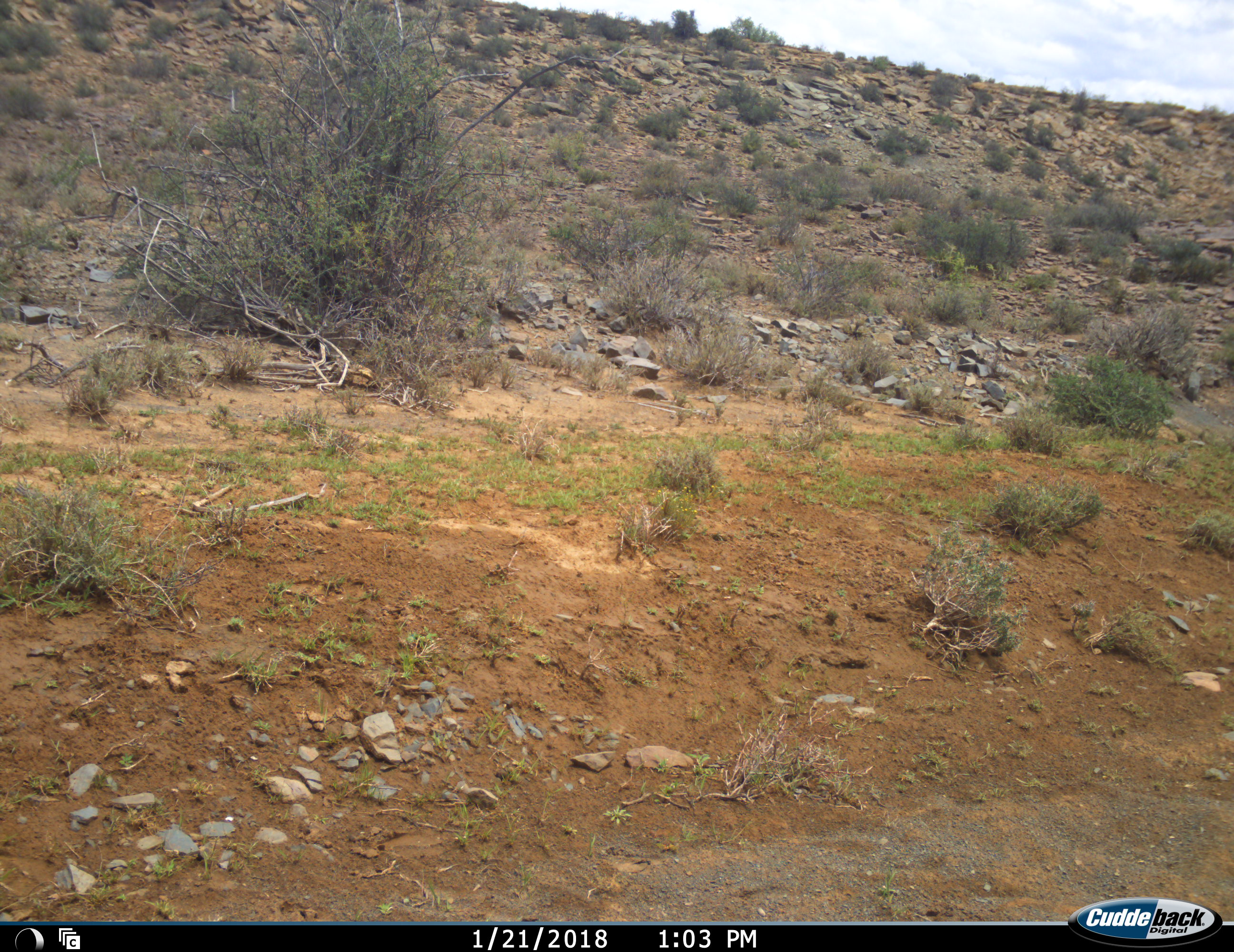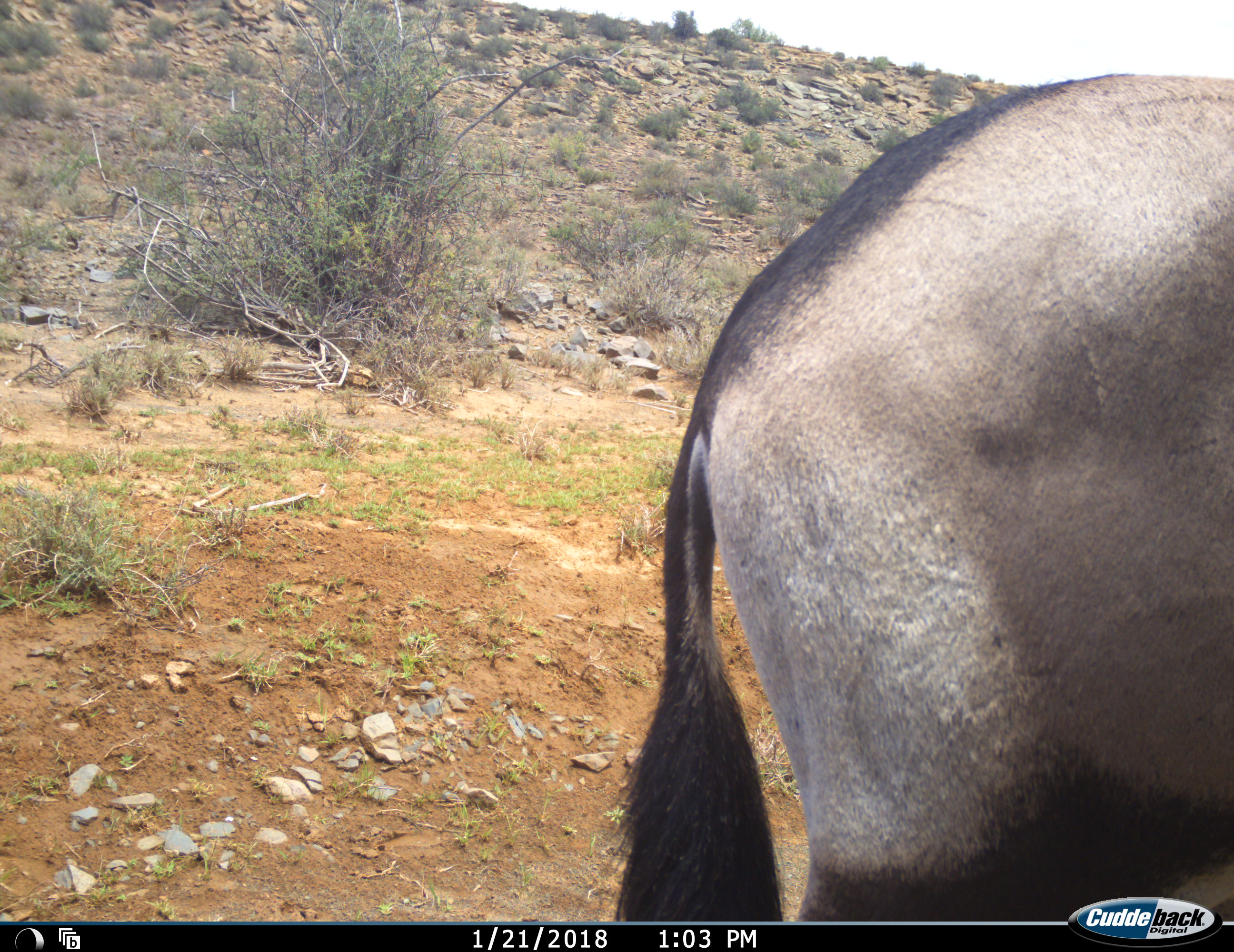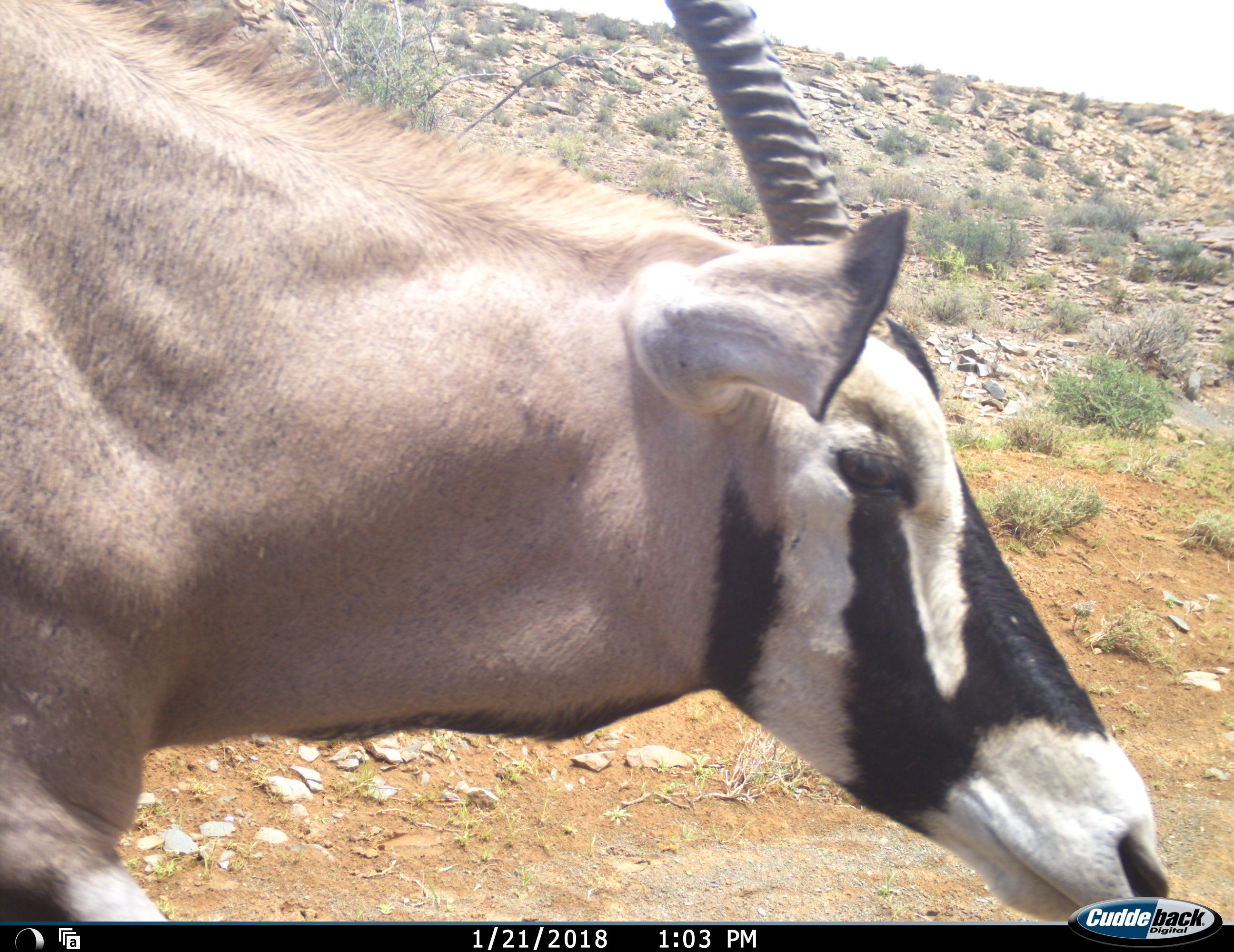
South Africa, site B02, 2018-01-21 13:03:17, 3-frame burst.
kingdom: Animalia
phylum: Chordata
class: Mammalia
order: Artiodactyla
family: Bovidae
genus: Oryx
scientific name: Oryx gazella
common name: gemsbok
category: gemsbokoryx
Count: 1.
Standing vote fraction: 11%.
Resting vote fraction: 0%.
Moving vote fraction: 89%.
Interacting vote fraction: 0%.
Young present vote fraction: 0%.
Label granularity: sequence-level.